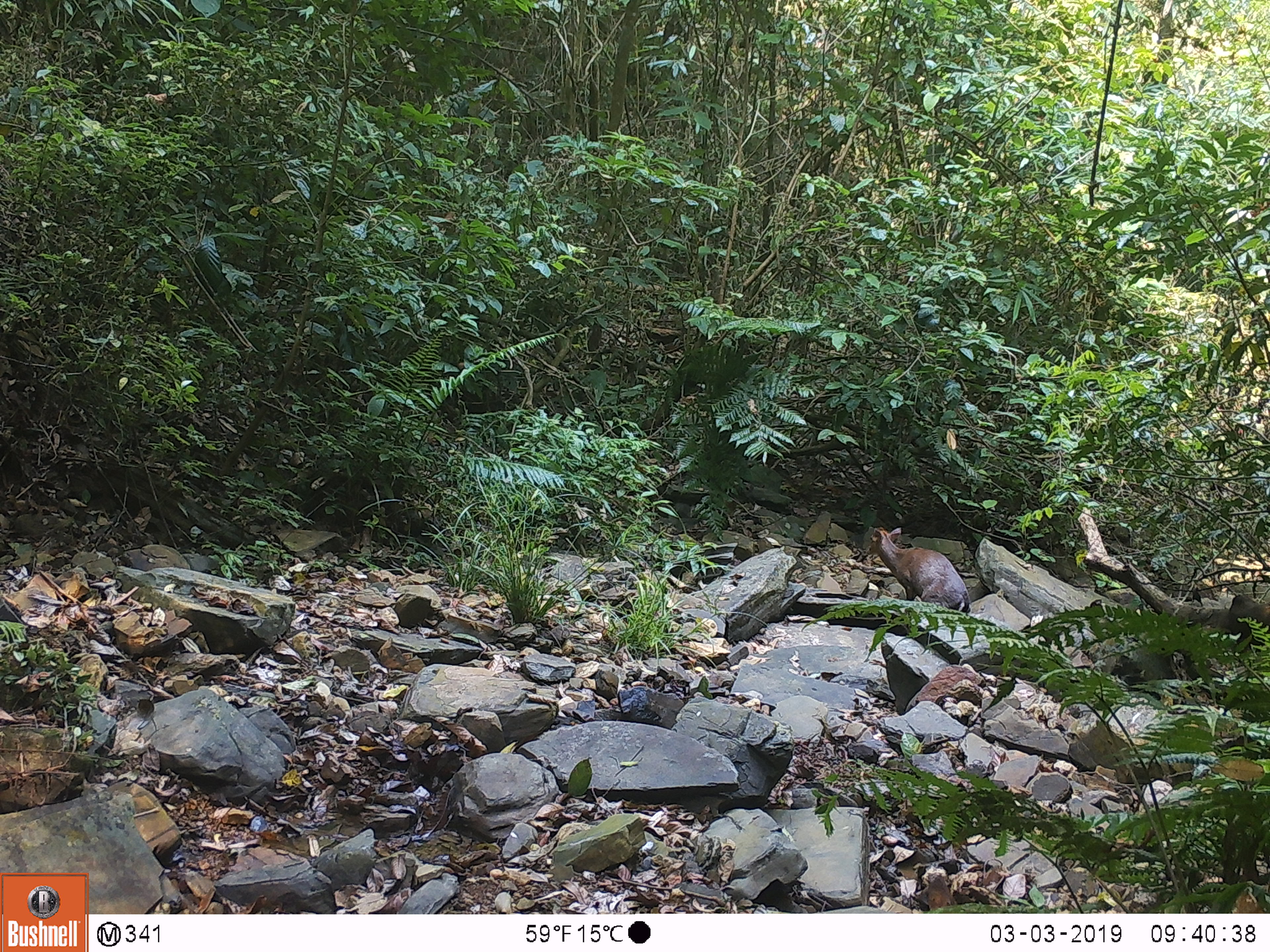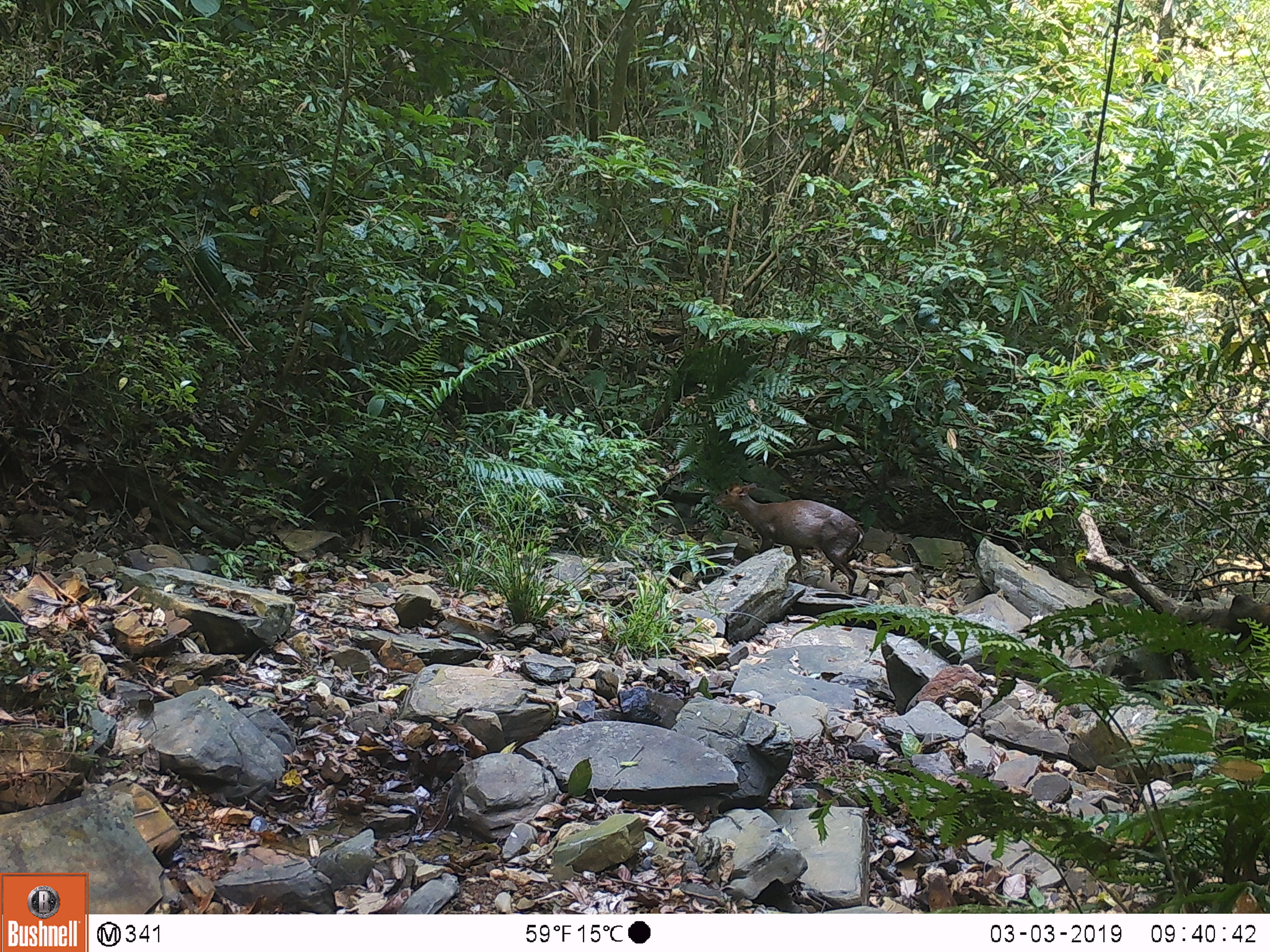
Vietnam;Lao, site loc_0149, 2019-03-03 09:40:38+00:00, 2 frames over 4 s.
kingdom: Animalia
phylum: Chordata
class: Mammalia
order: Artiodactyla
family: Cervidae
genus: Muntiacus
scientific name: Muntiacus rooseveltorum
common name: roosevelt's muntjac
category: roosevelts muntjac group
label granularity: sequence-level